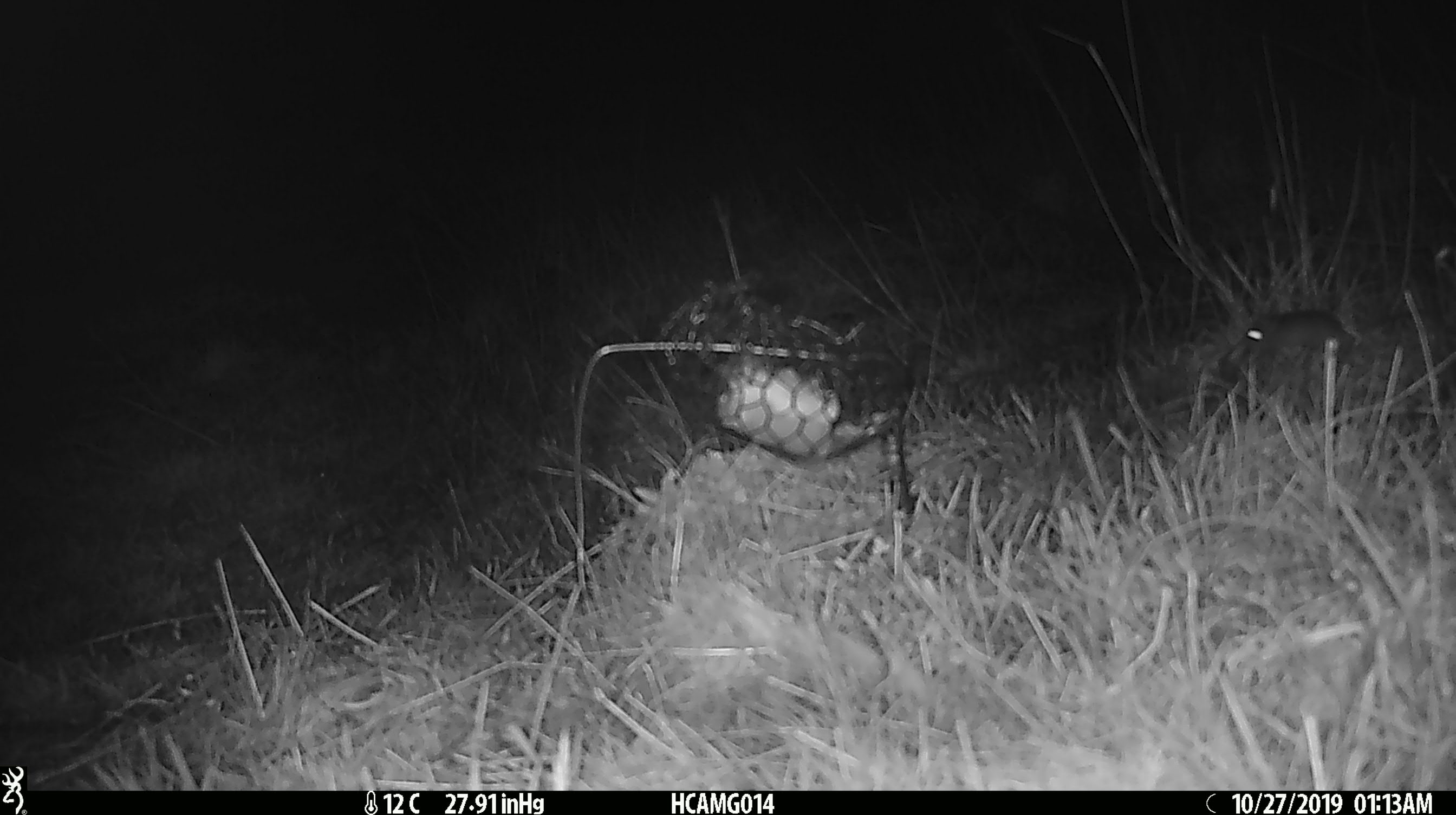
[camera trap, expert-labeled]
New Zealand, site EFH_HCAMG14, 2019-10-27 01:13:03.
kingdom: Animalia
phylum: Chordata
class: Mammalia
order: Rodentia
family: Muridae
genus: Mus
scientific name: Mus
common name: mouse